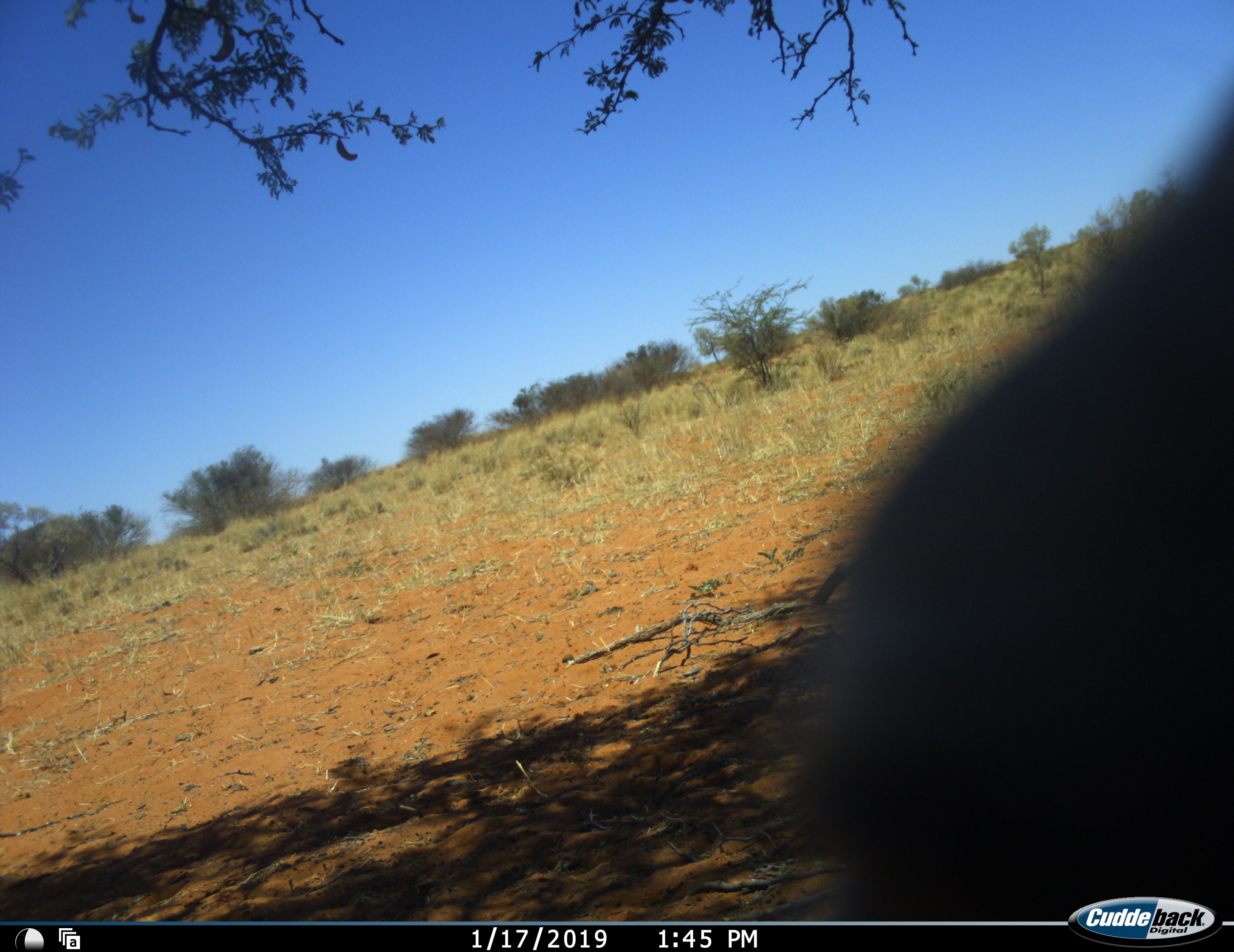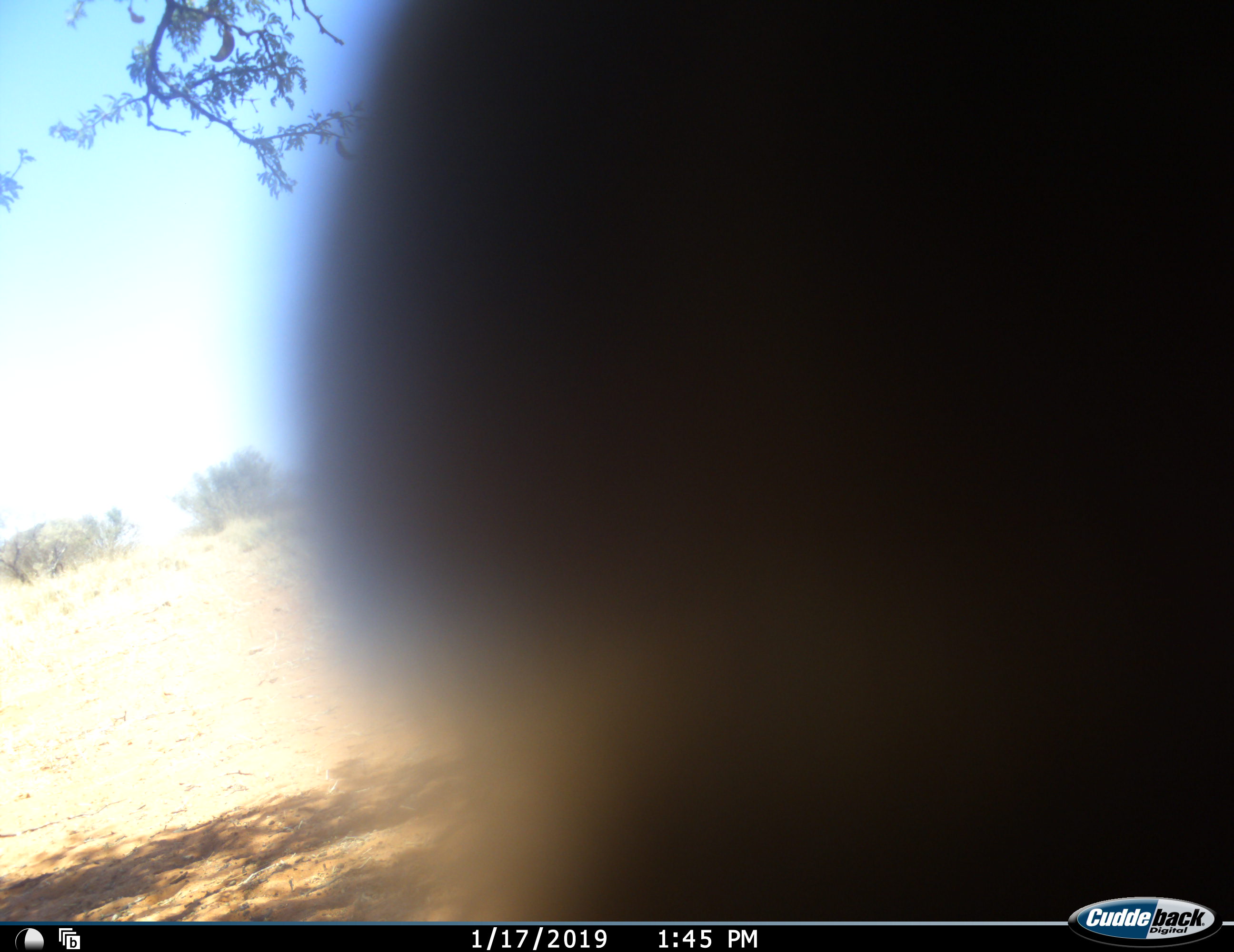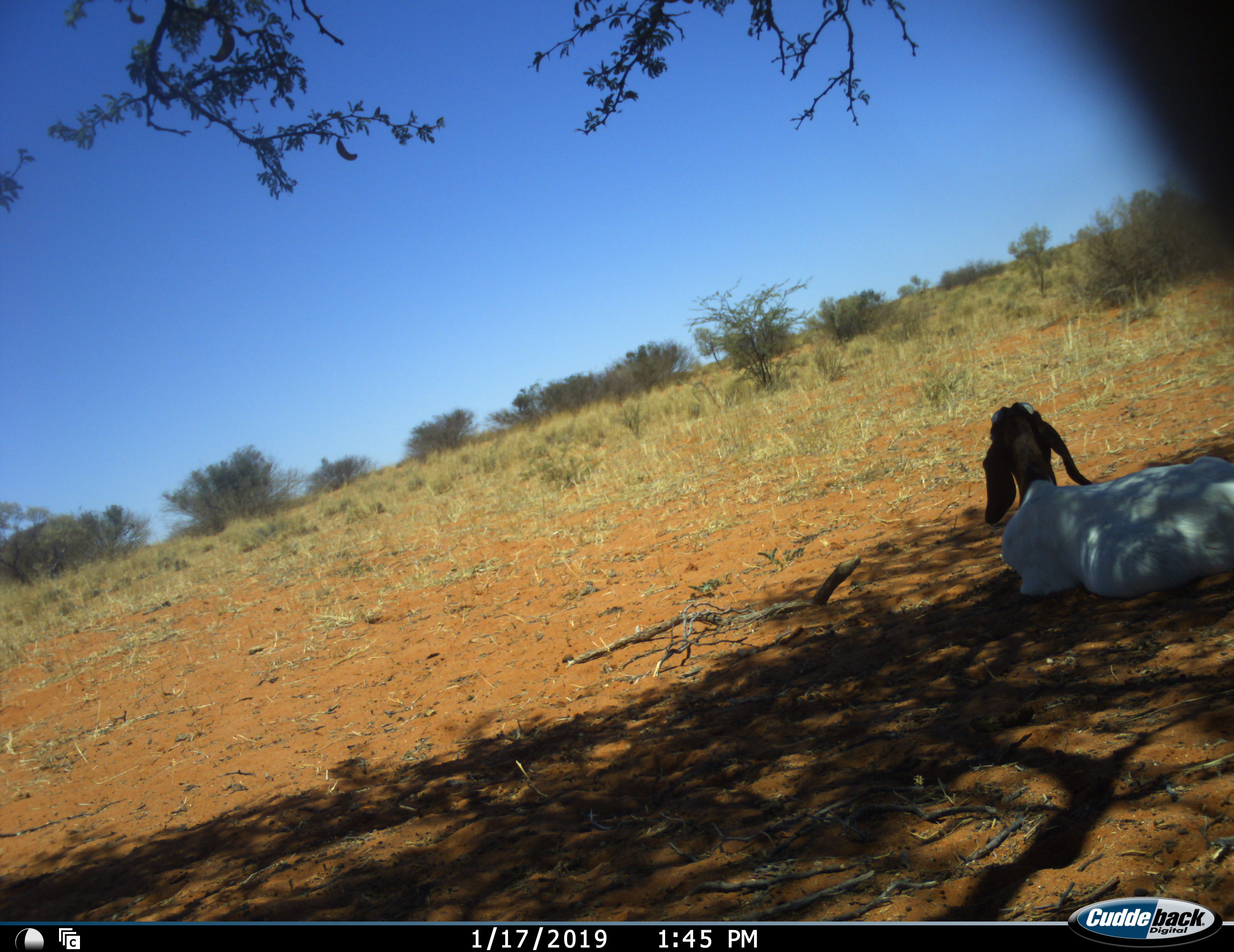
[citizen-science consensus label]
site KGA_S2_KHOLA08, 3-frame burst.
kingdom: Animalia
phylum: Chordata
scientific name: Vertebrata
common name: domestic animal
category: domesticanimal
Domesticanimal (domestic animal) (Vertebrata), count 2. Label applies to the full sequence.